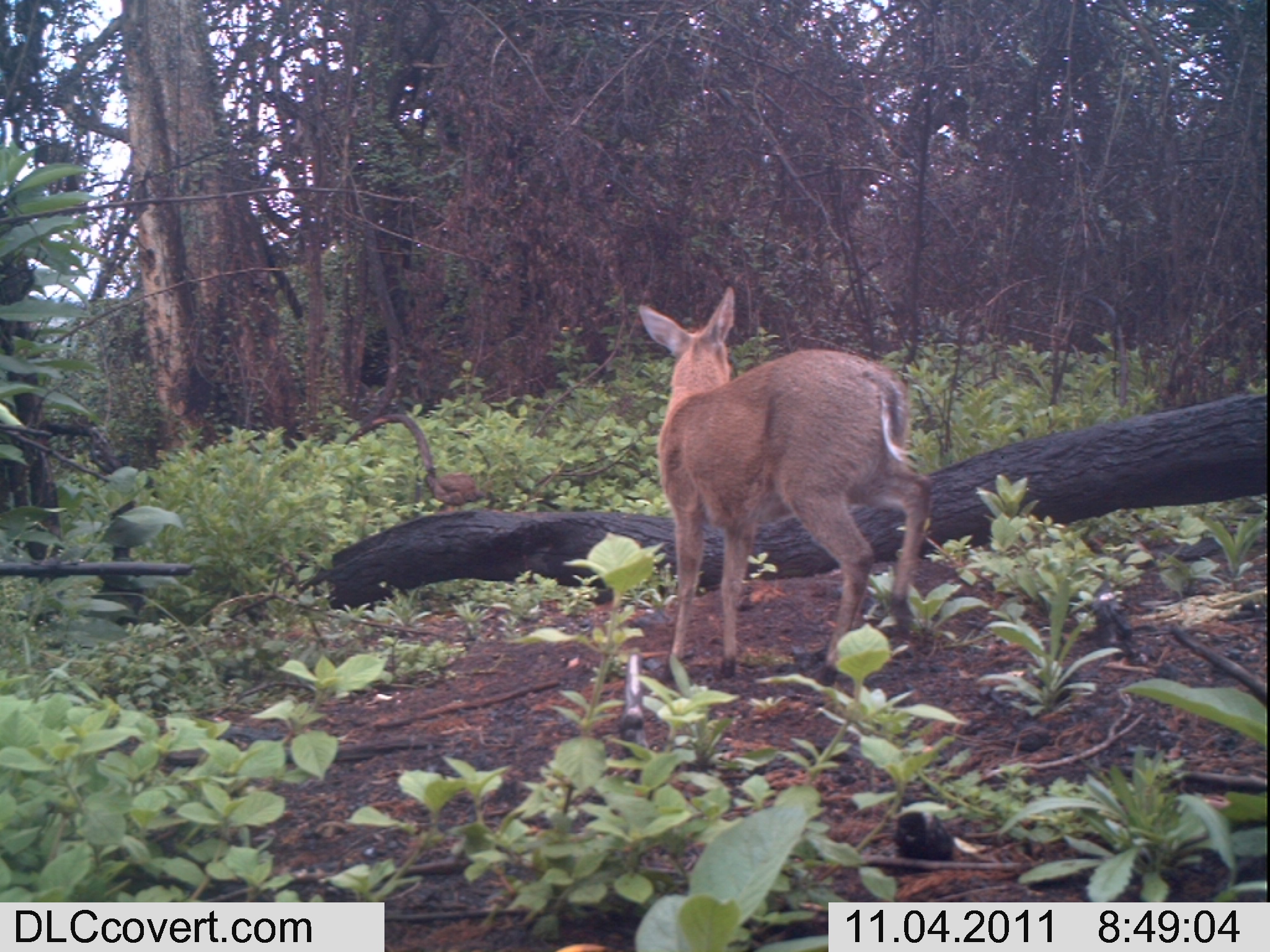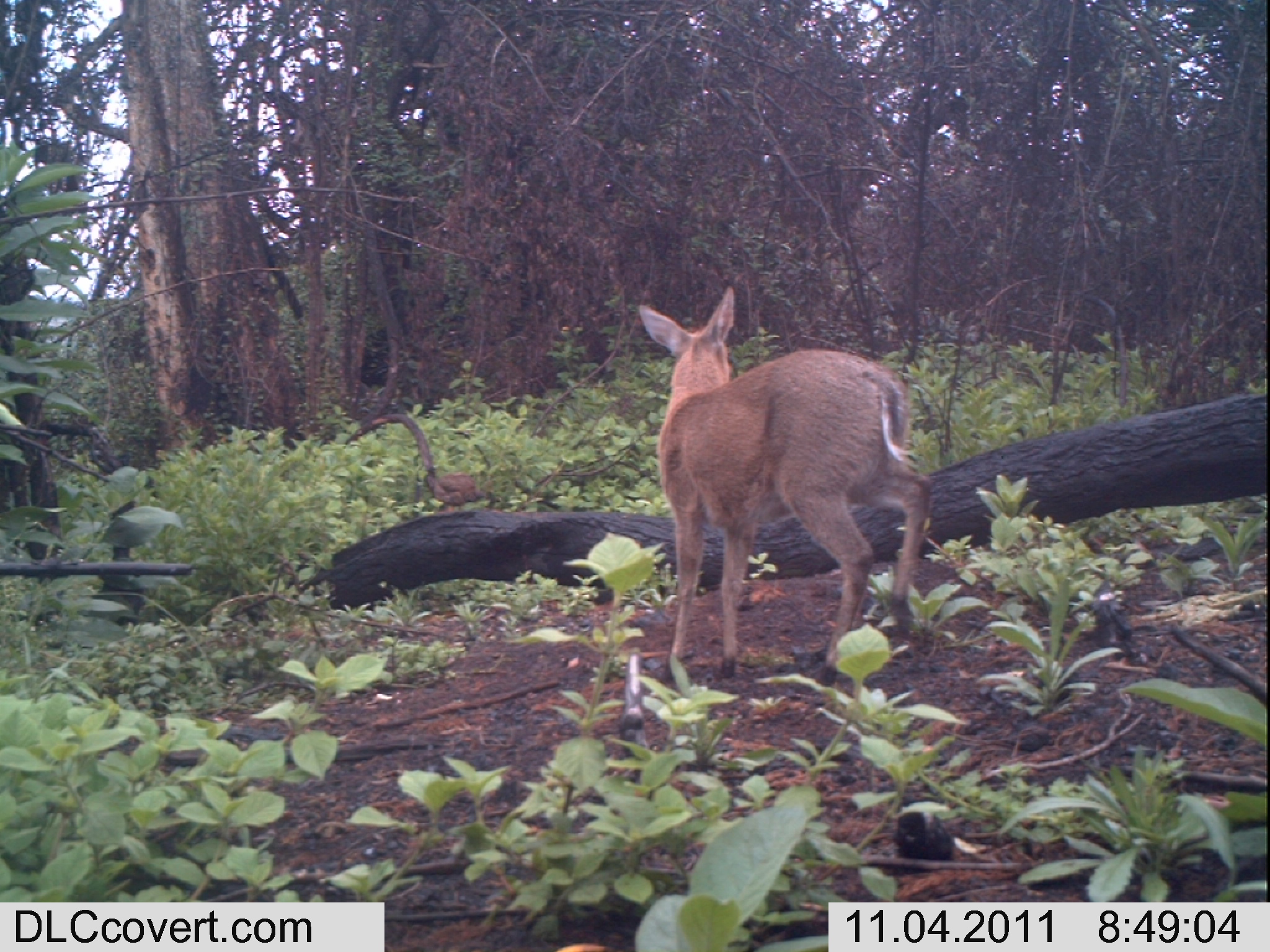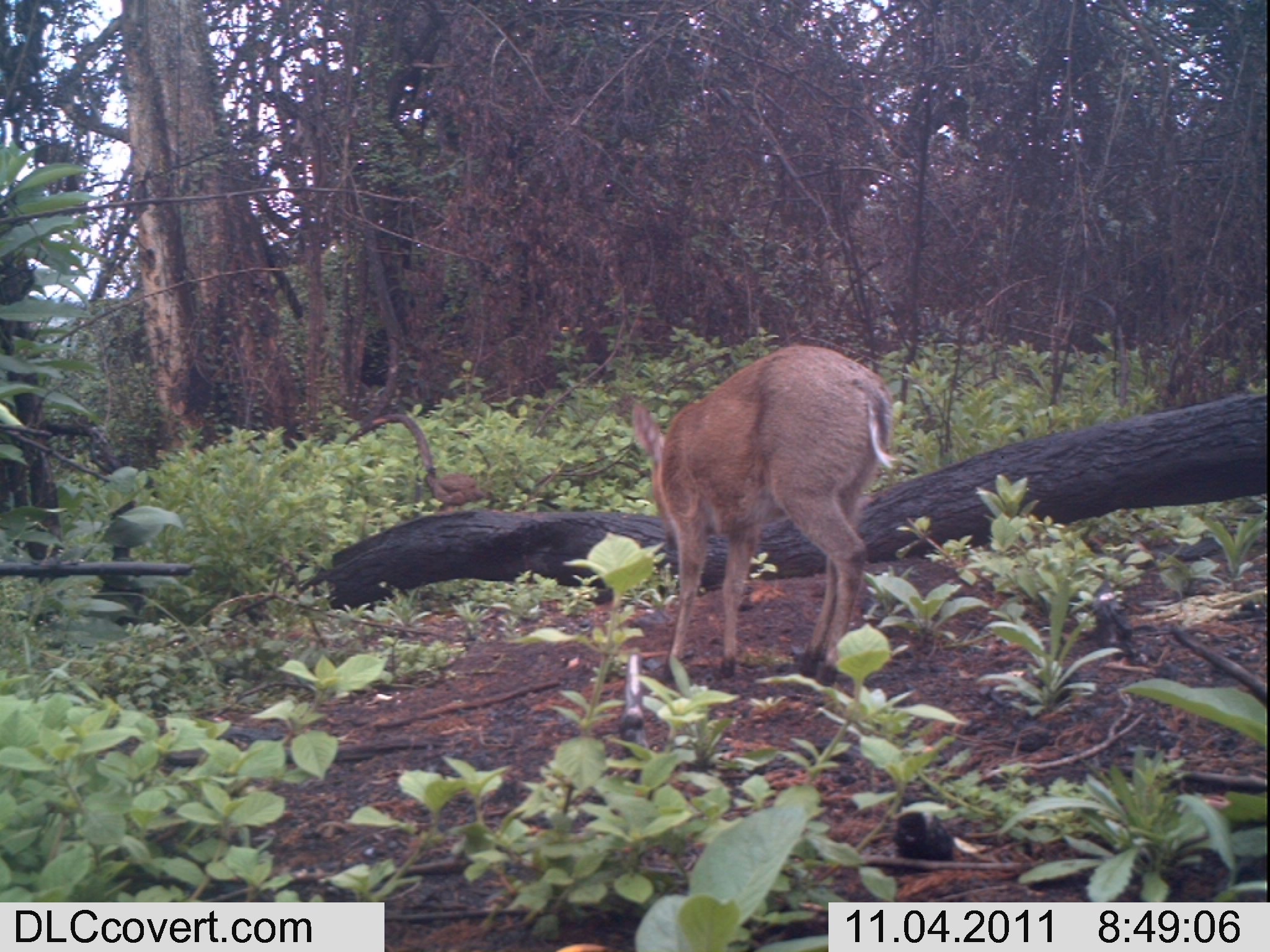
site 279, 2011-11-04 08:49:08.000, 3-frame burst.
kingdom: Animalia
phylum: Chordata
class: Mammalia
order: Artiodactyla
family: Bovidae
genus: Sylvicapra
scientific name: Sylvicapra grimmia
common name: bush duiker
Sylvicapra grimmia (bush duiker), count 1.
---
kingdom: Animalia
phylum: Chordata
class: Aves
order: Galliformes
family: Phasianidae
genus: Francolinus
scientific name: Francolinus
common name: francolins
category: francolinus sp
Francolinus sp (francolins) (Francolinus), count 1.